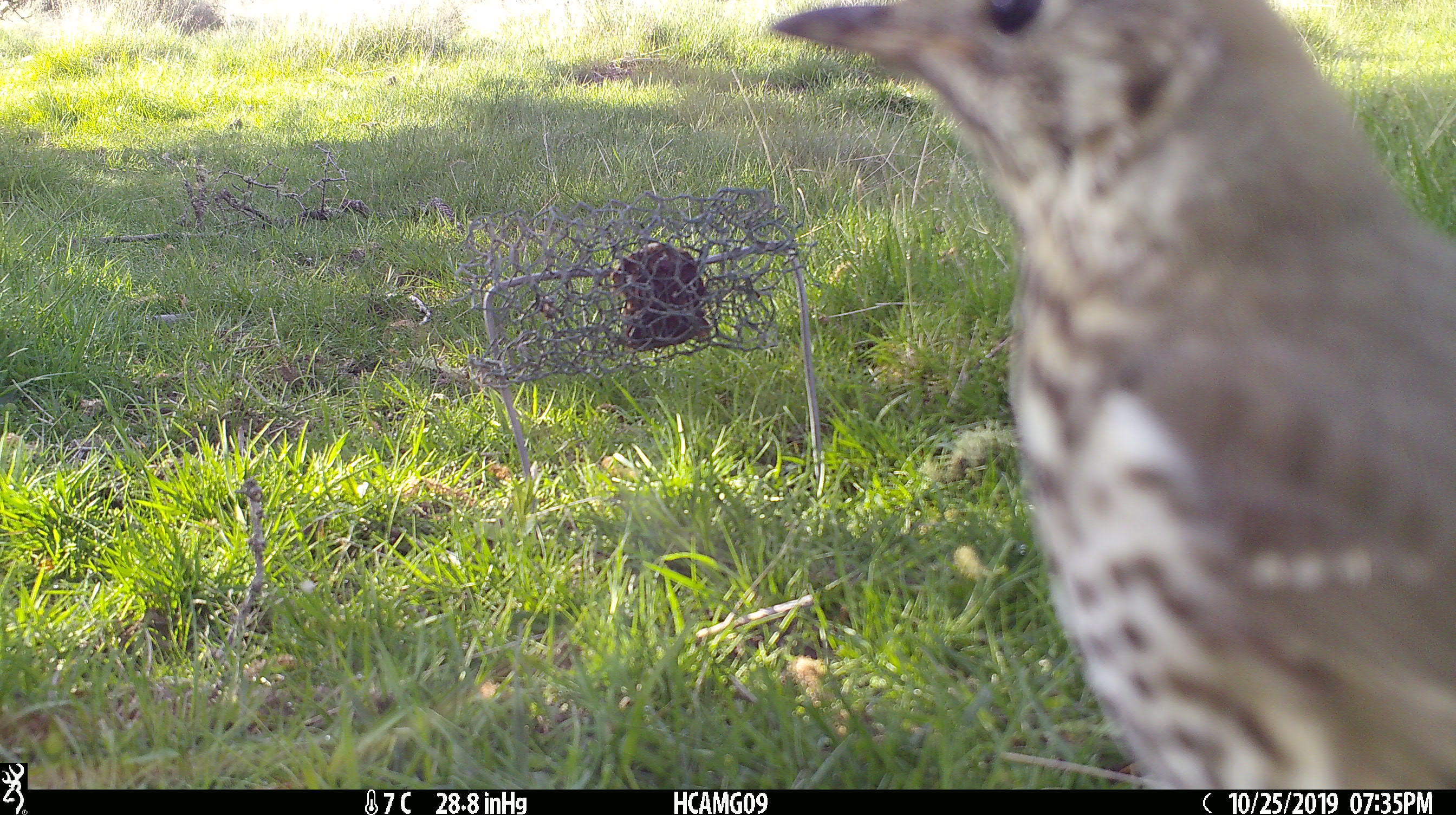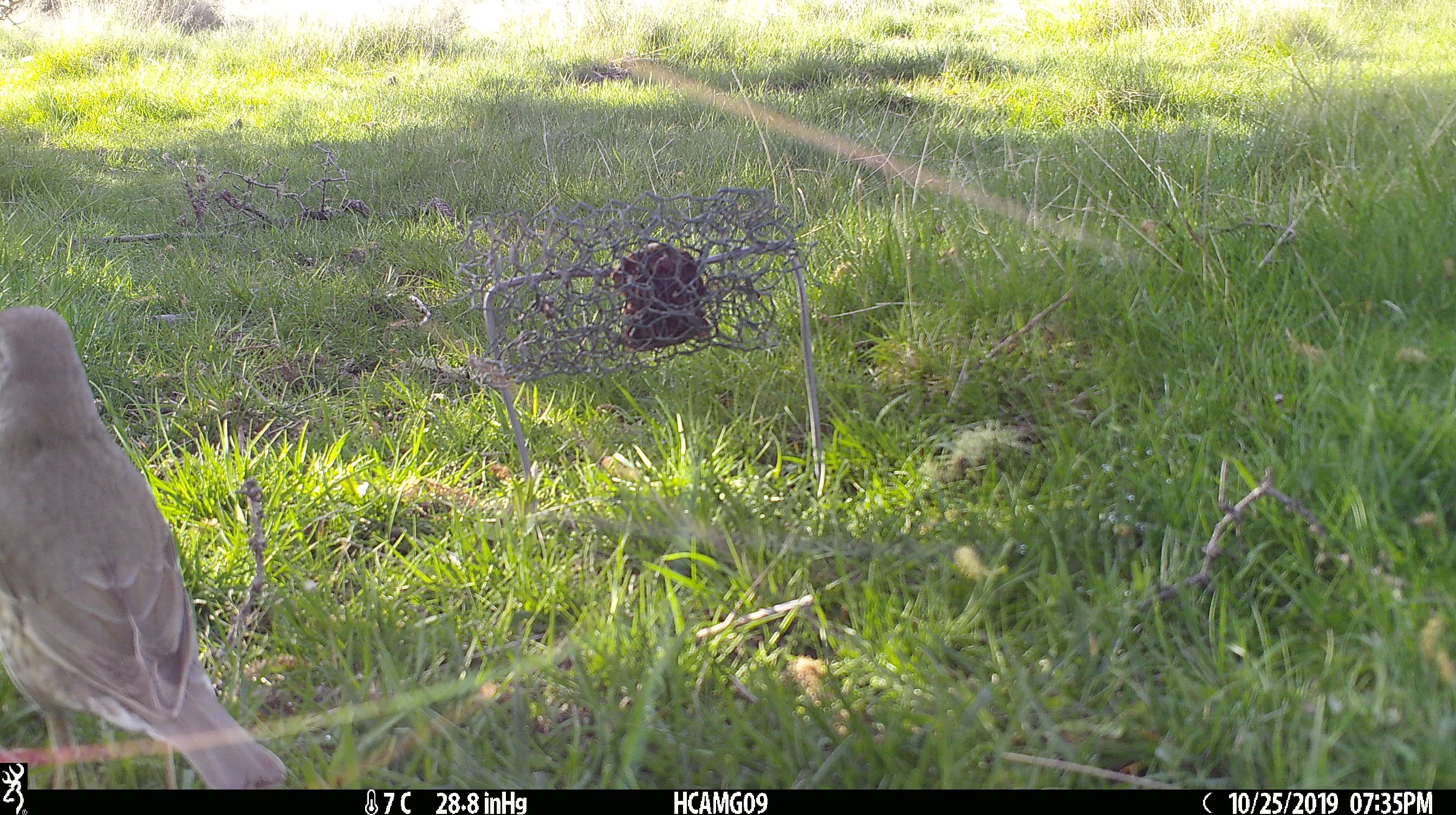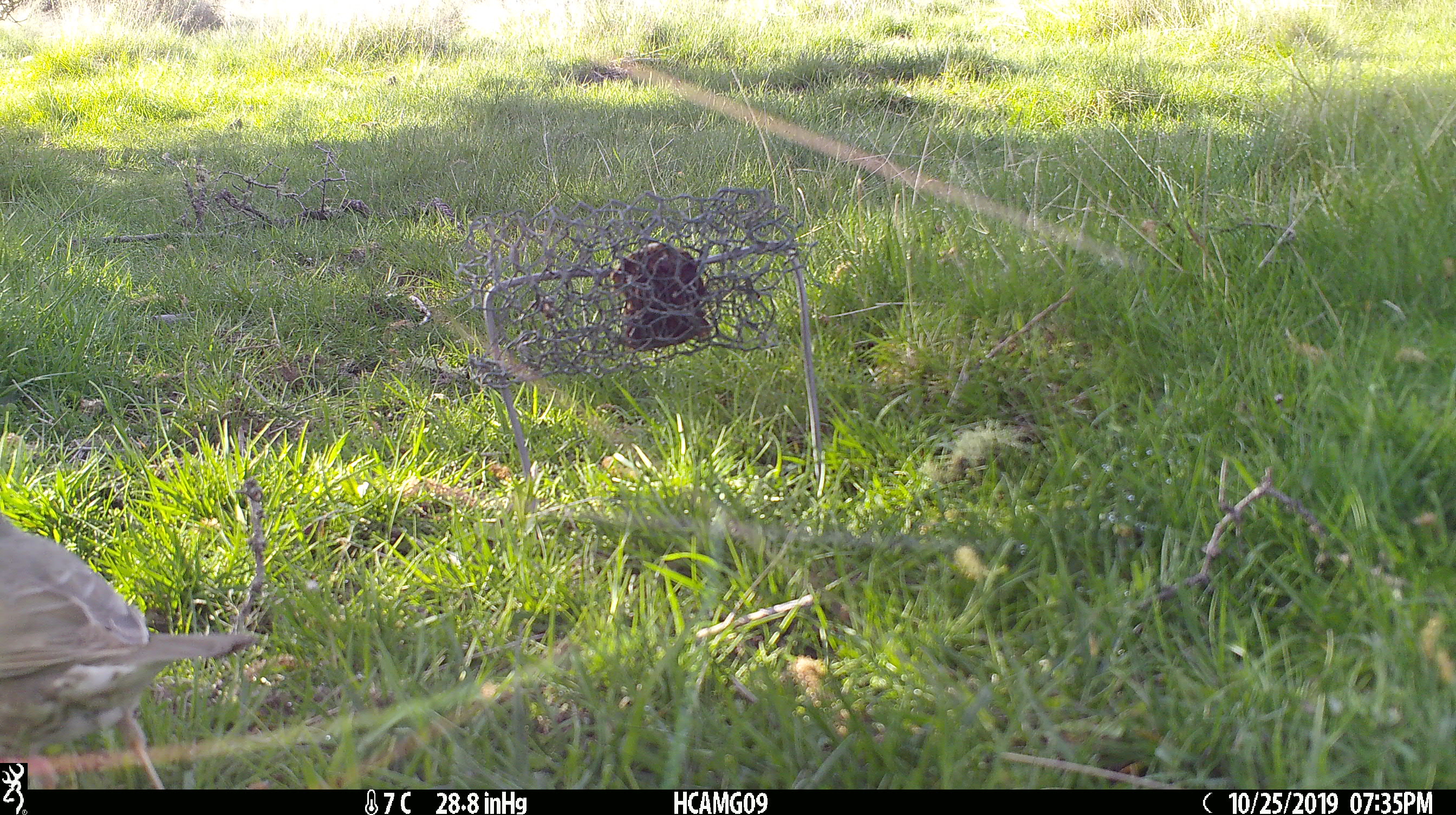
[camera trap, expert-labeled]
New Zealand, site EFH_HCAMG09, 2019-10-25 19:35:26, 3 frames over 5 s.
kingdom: Animalia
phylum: Chordata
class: Aves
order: Passeriformes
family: Turdidae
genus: Turdus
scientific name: Turdus philomelos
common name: song thrush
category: thrush